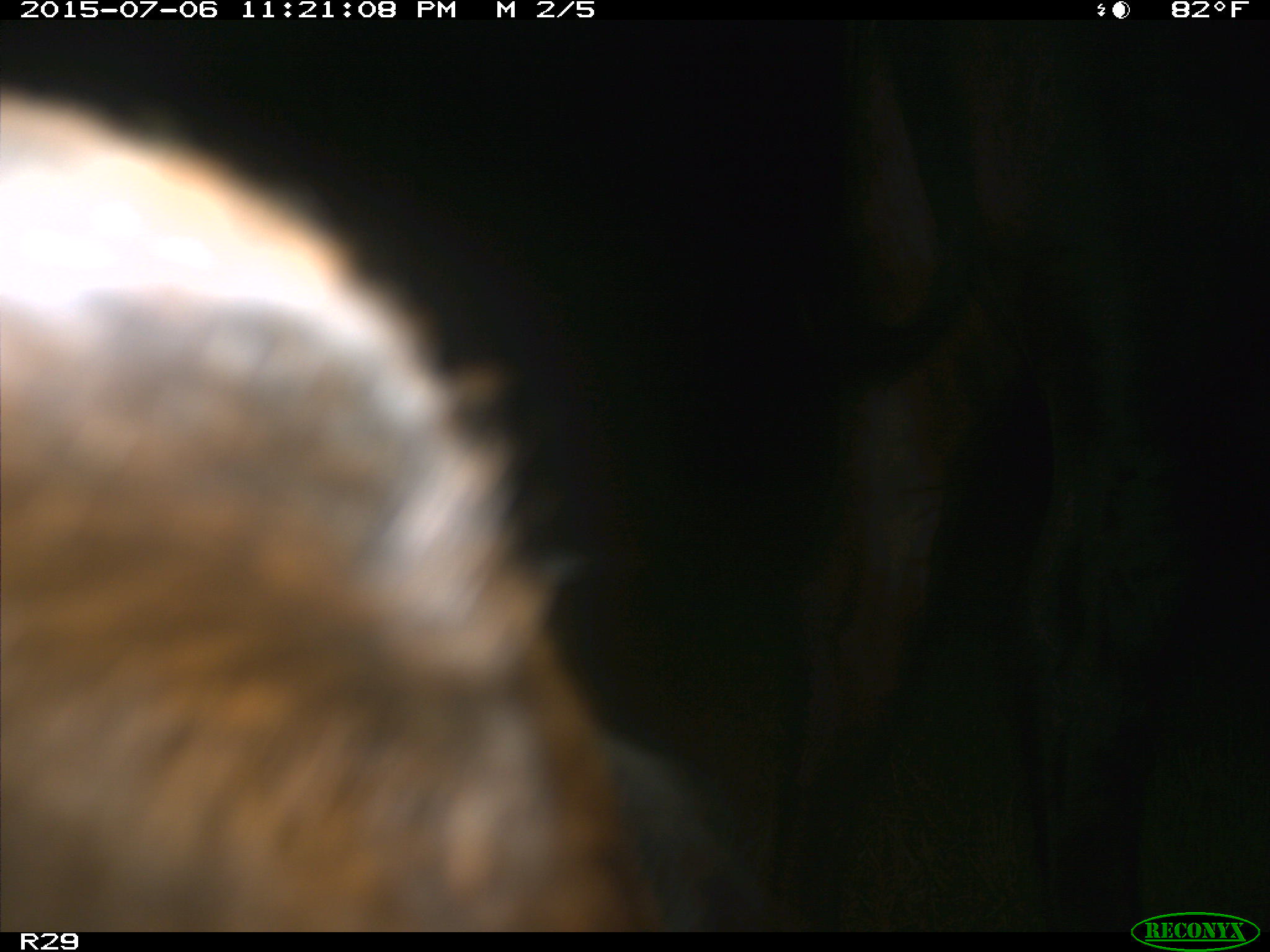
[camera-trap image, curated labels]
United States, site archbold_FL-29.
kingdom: Animalia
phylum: Chordata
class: Mammalia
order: Artiodactyla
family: Bovidae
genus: Bos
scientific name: Bos taurus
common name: domestic cow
Bos taurus (domestic cow).